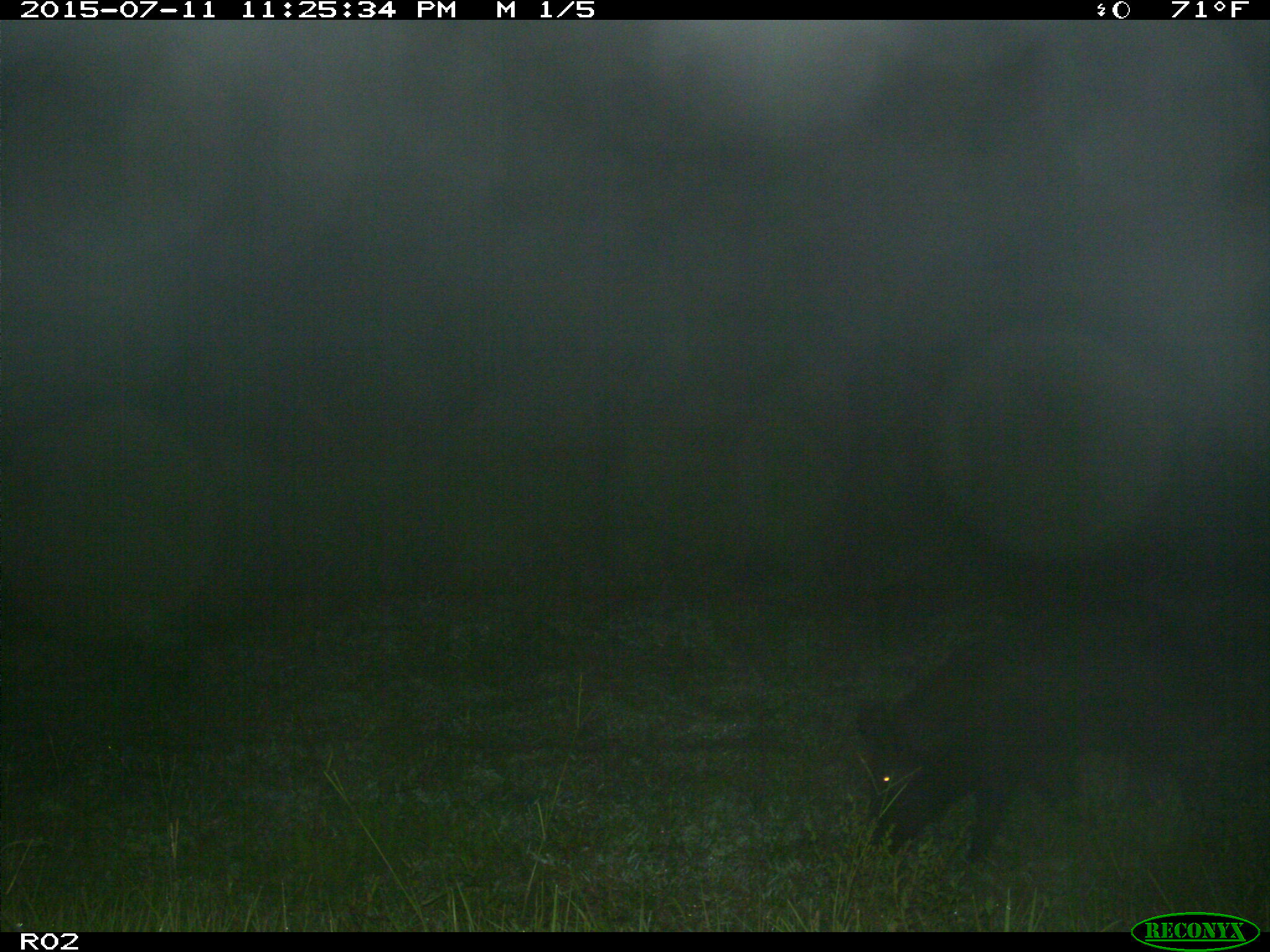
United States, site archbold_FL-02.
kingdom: Animalia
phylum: Chordata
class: Mammalia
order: Artiodactyla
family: Suidae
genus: Sus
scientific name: Sus scrofa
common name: wild boar